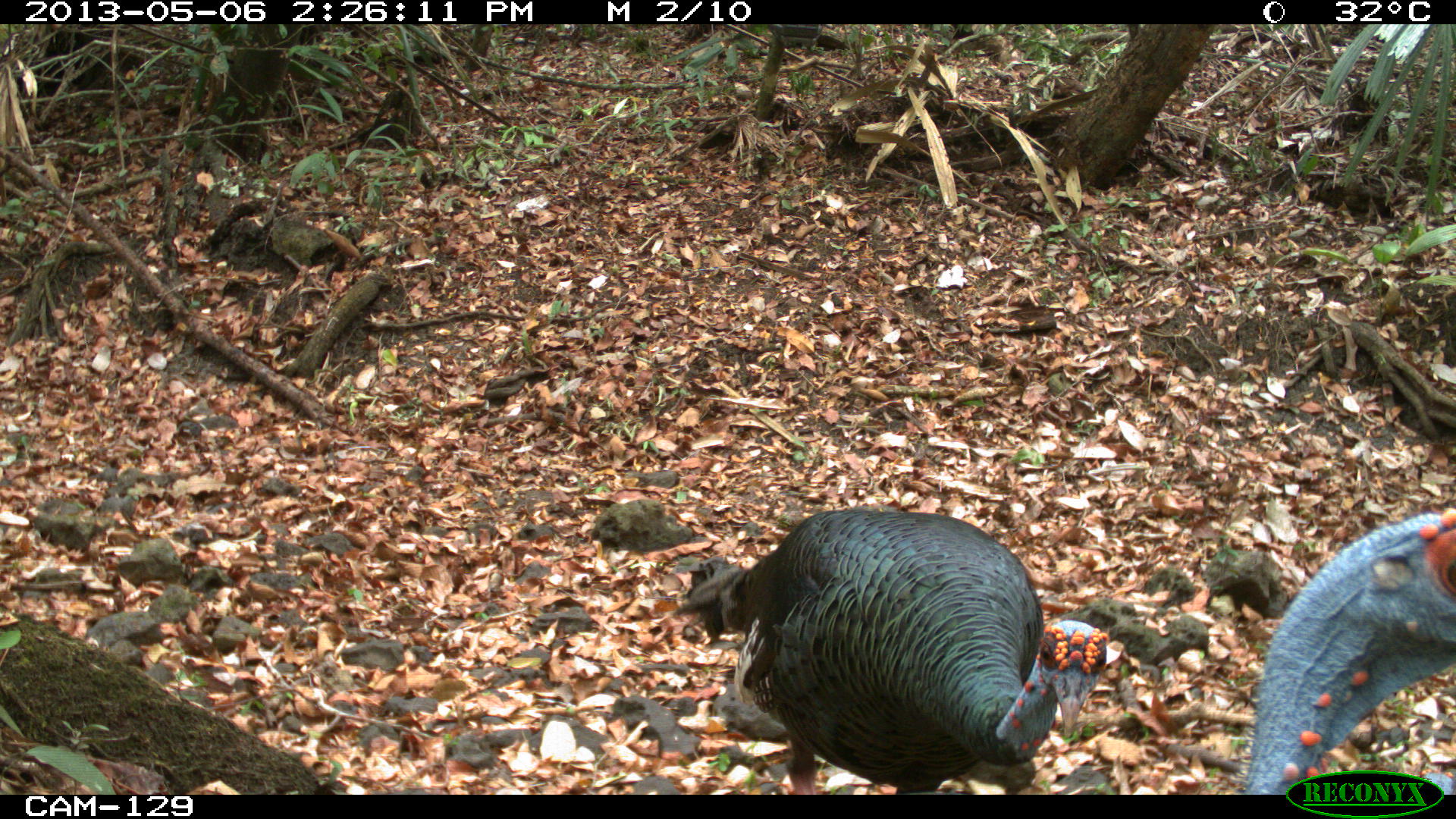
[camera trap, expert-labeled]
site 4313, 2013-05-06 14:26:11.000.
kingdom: Animalia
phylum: Chordata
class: Aves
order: Galliformes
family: Phasianidae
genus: Meleagris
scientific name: Meleagris ocellata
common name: ocellated turkey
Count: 4.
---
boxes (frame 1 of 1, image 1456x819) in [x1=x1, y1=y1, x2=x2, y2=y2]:
meleagris ocellata: [x1=671, y1=507, x2=1109, y2=794]; [x1=1234, y1=503, x2=1456, y2=794]